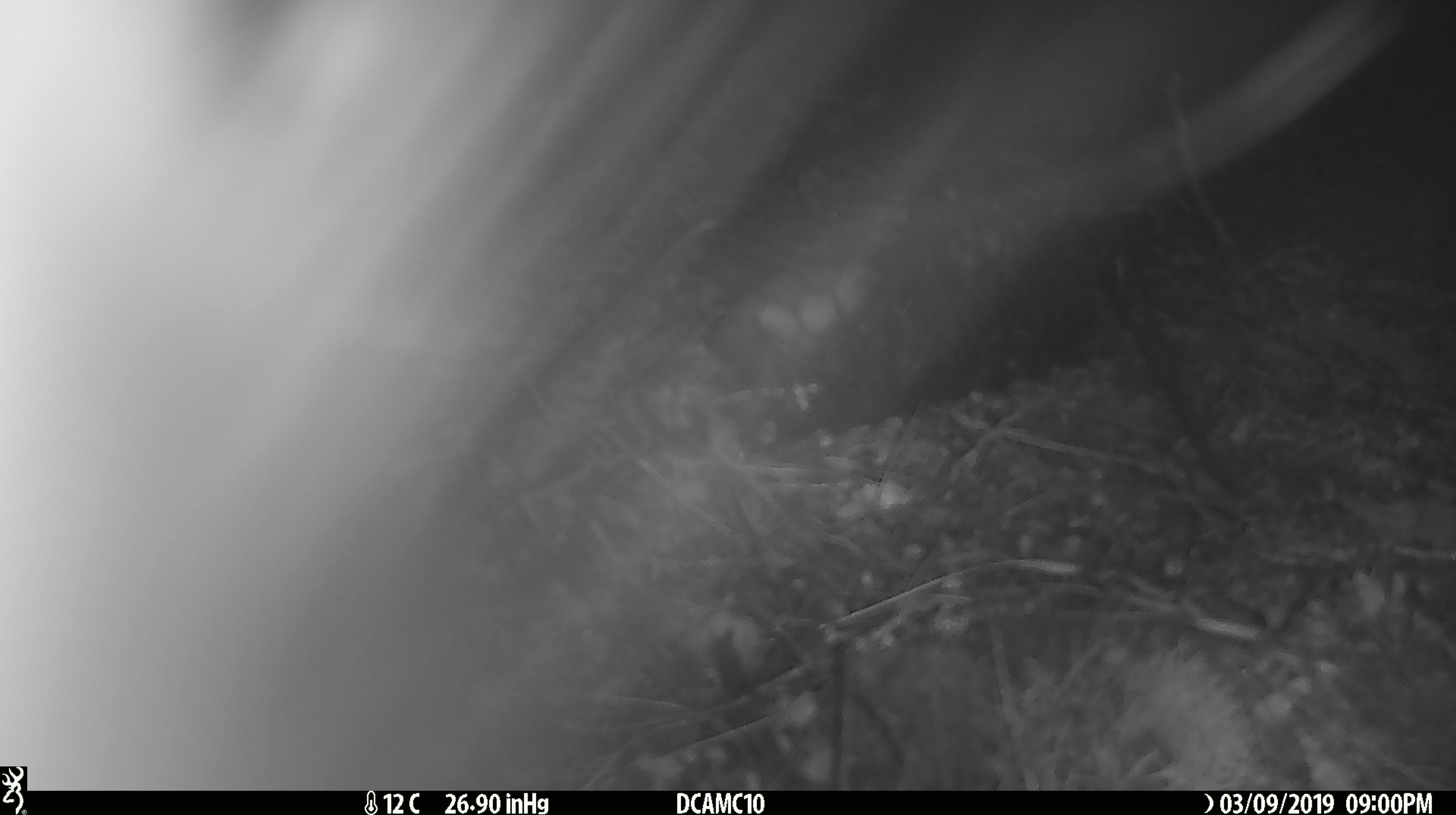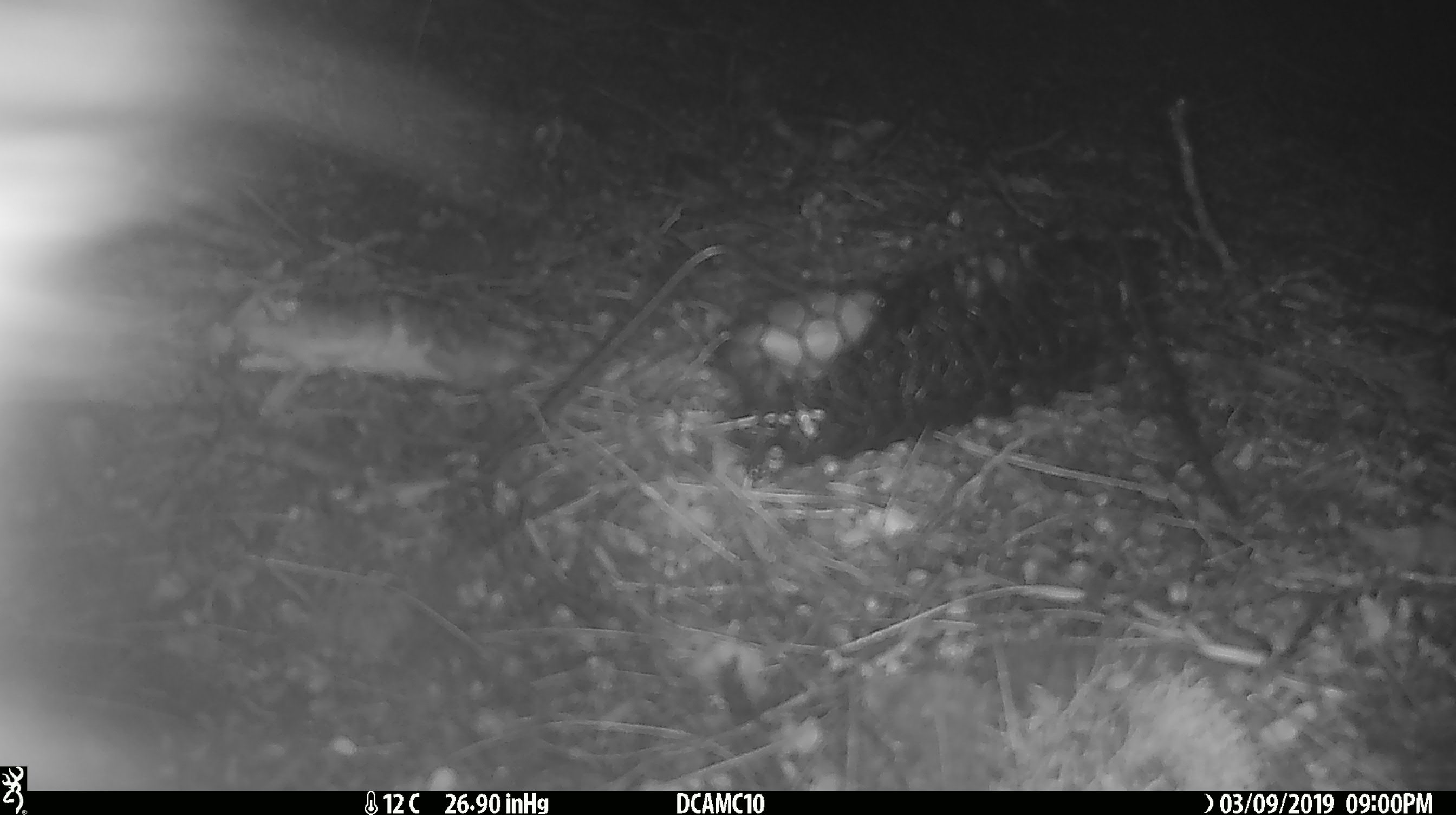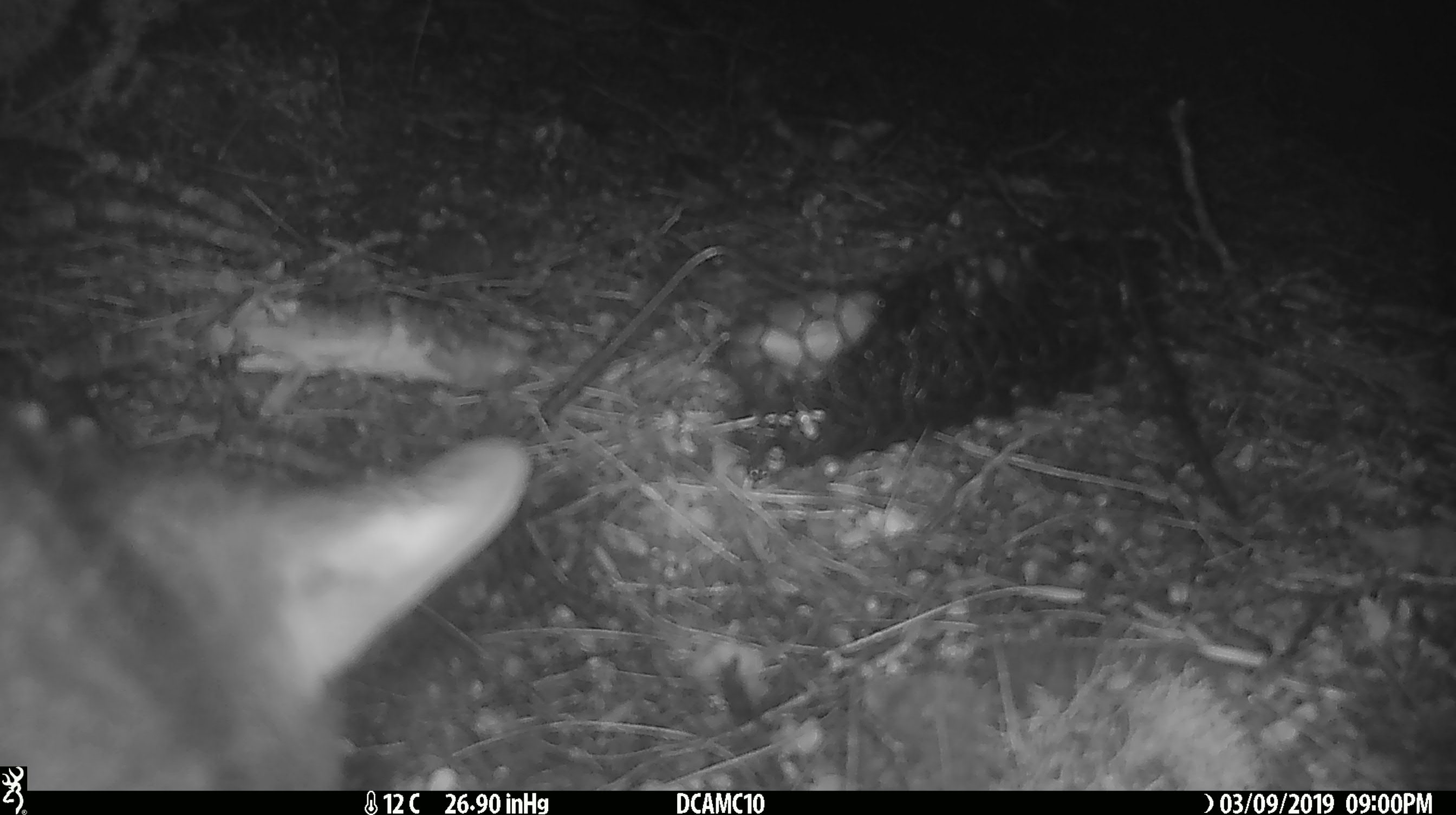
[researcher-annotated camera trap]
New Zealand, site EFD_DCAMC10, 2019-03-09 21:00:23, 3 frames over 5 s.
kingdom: Animalia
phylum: Chordata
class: Mammalia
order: Diprotodontia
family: Phalangeridae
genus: Trichosurus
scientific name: Trichosurus vulpecula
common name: common brushtail possum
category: possum